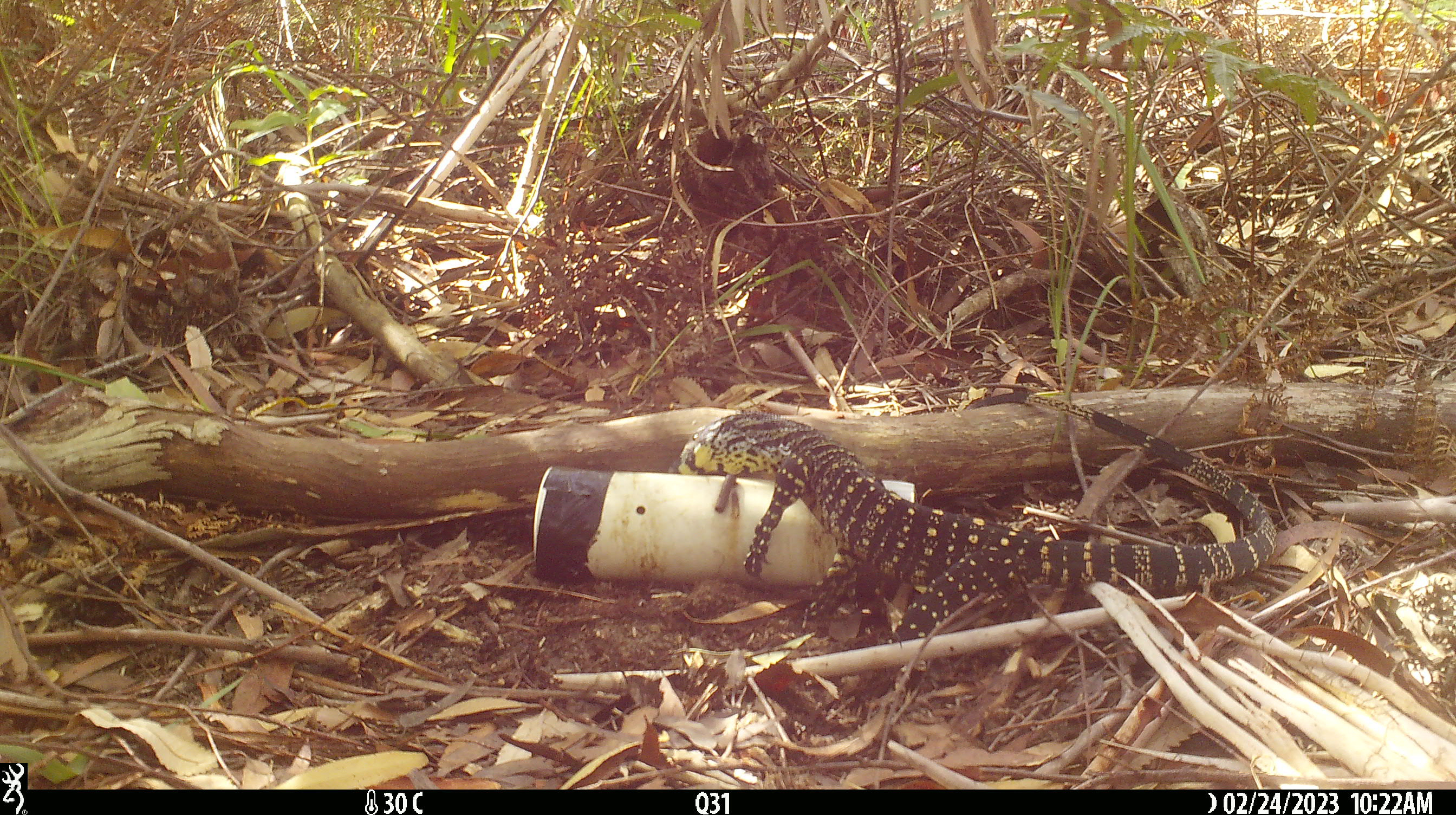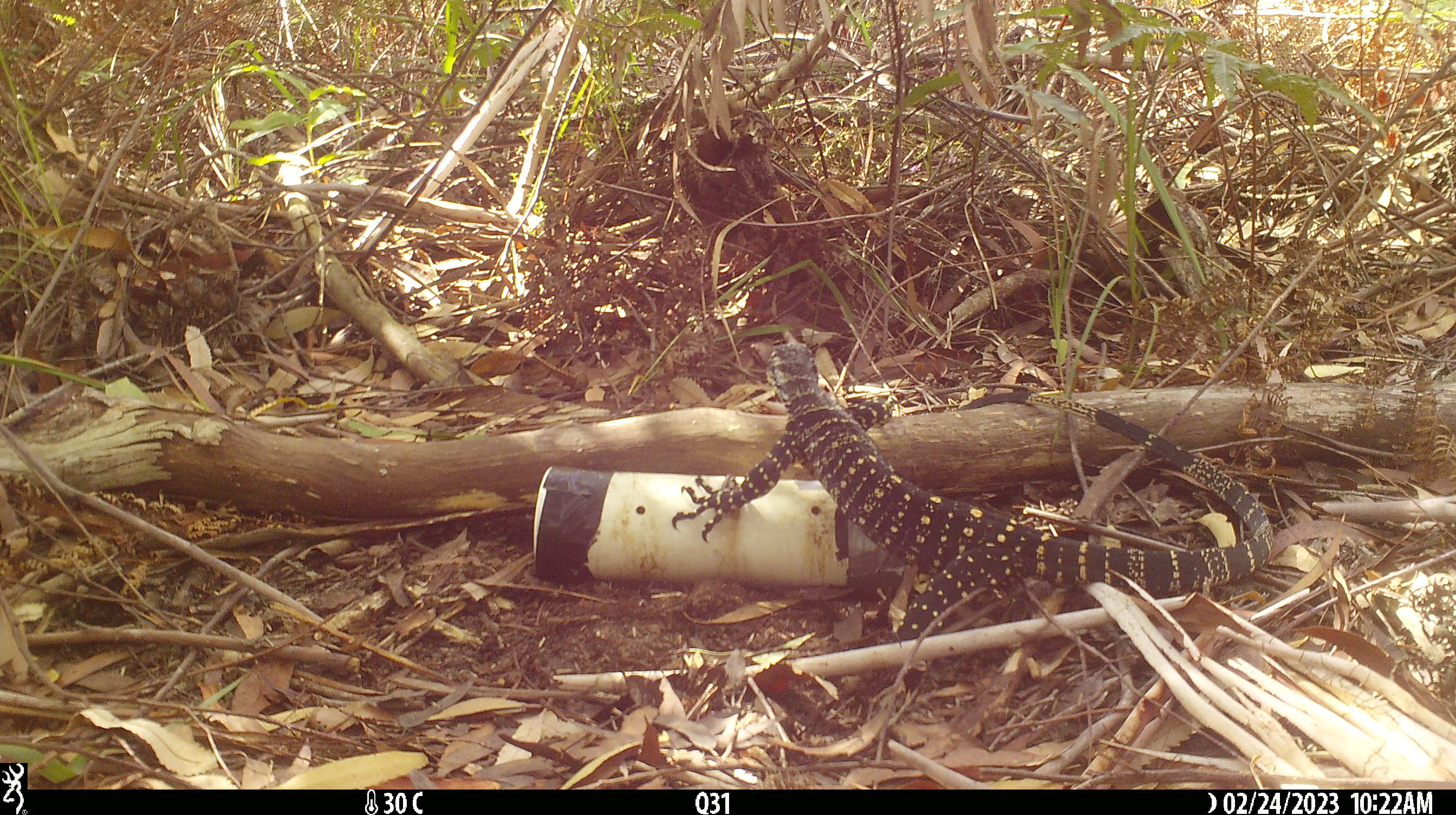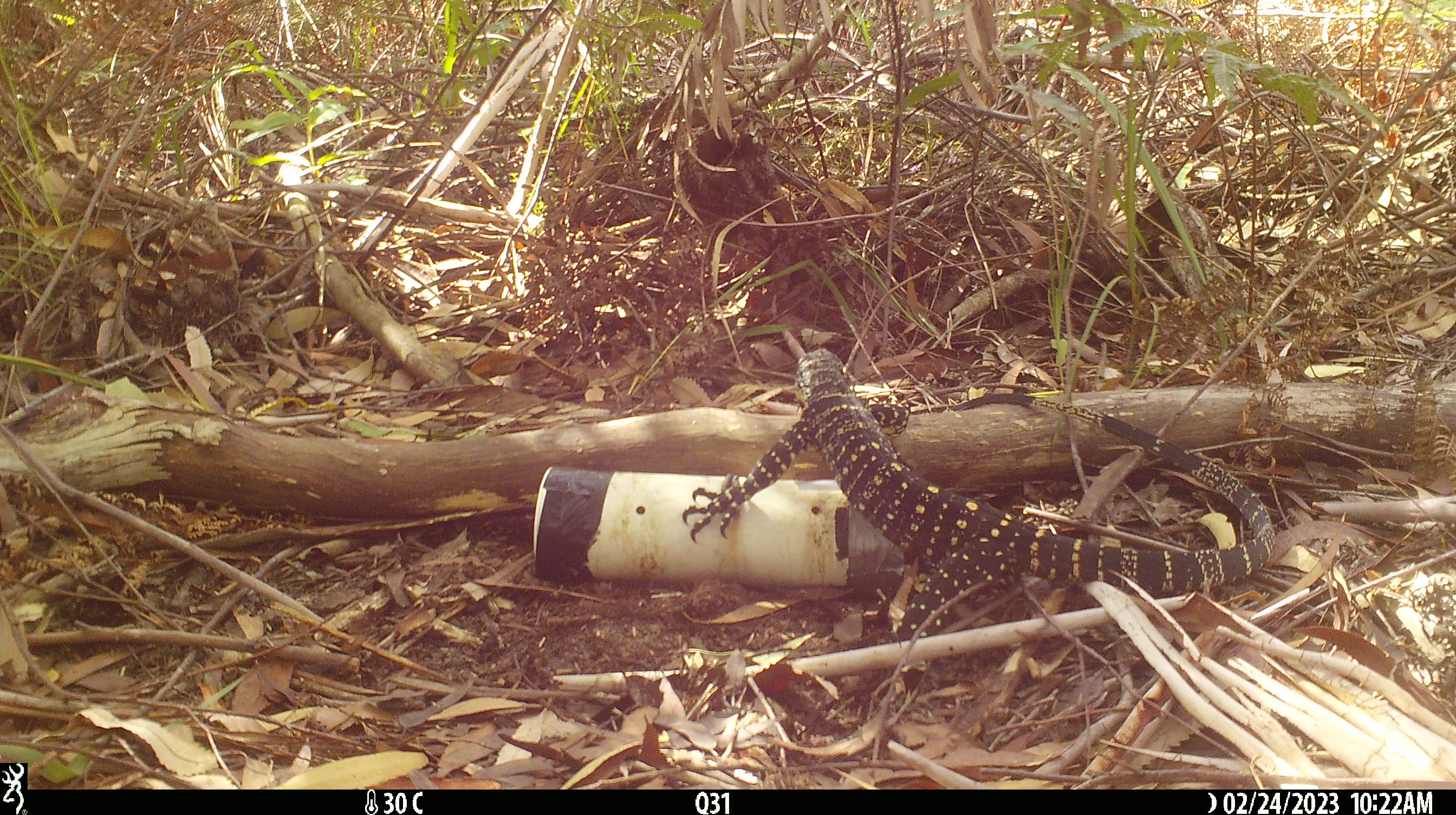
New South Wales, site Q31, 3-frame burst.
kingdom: Animalia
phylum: Chordata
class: Reptilia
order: Squamata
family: Varanidae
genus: Varanus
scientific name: Varanus varius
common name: lace monitor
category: goanna